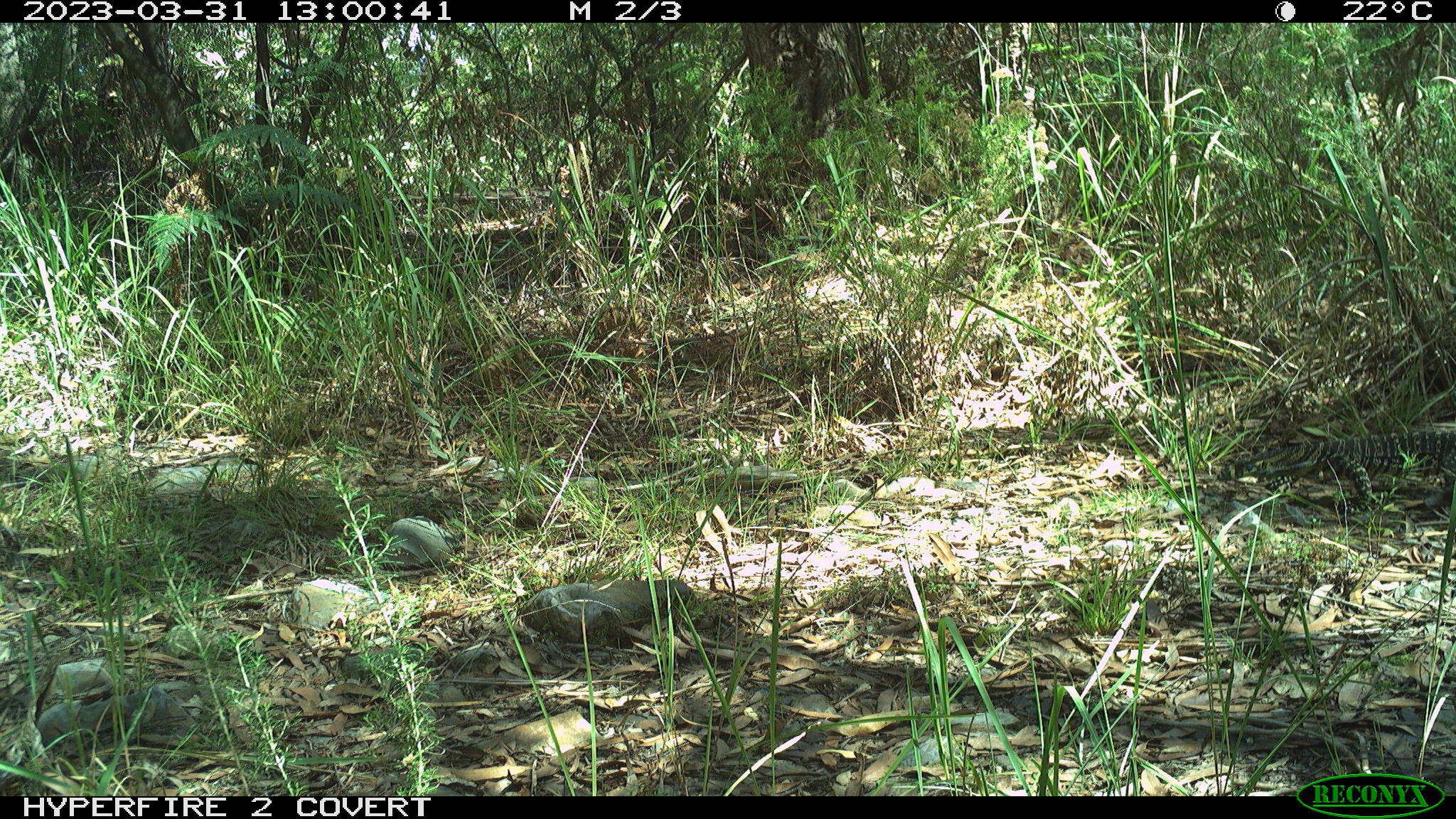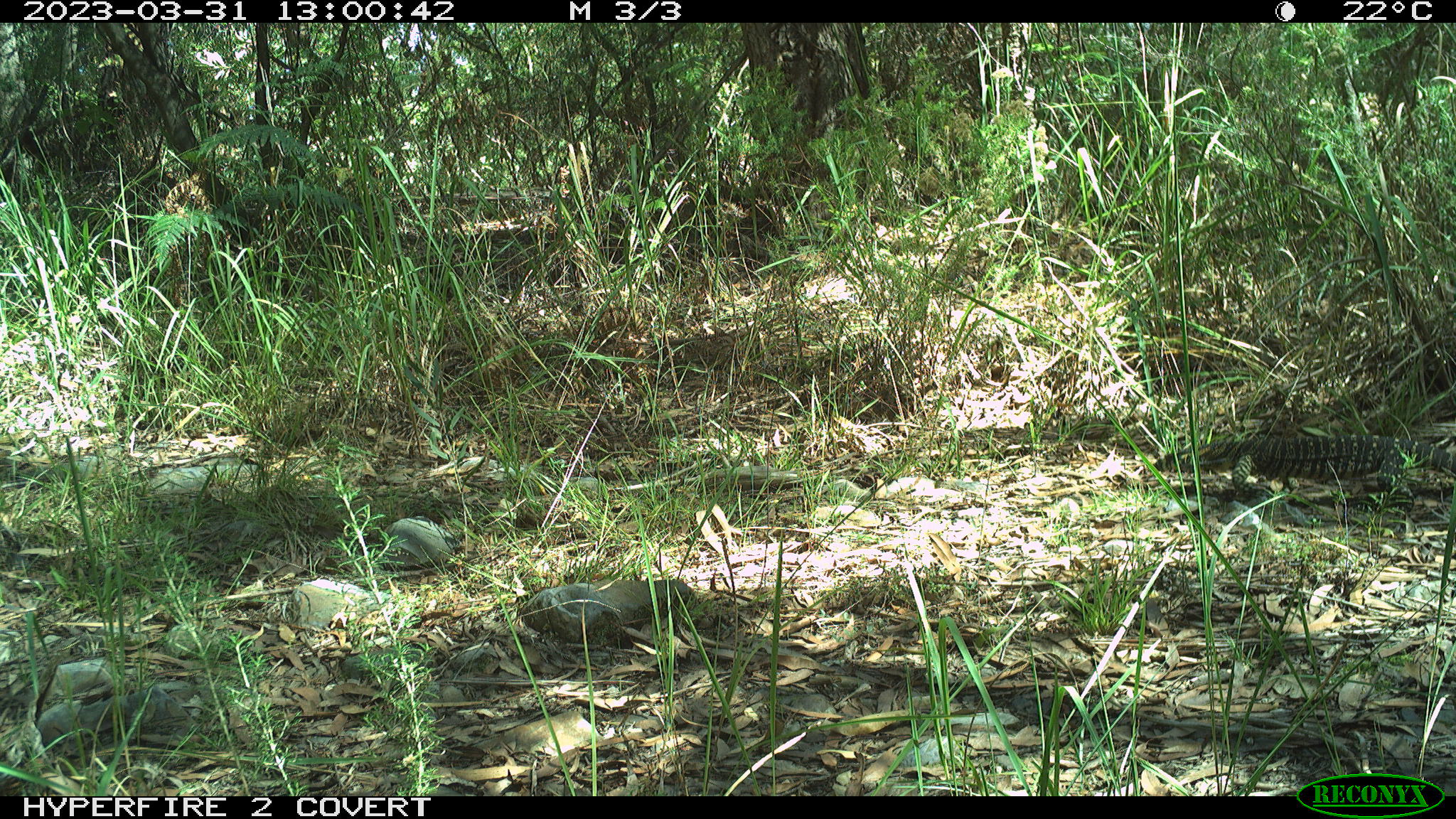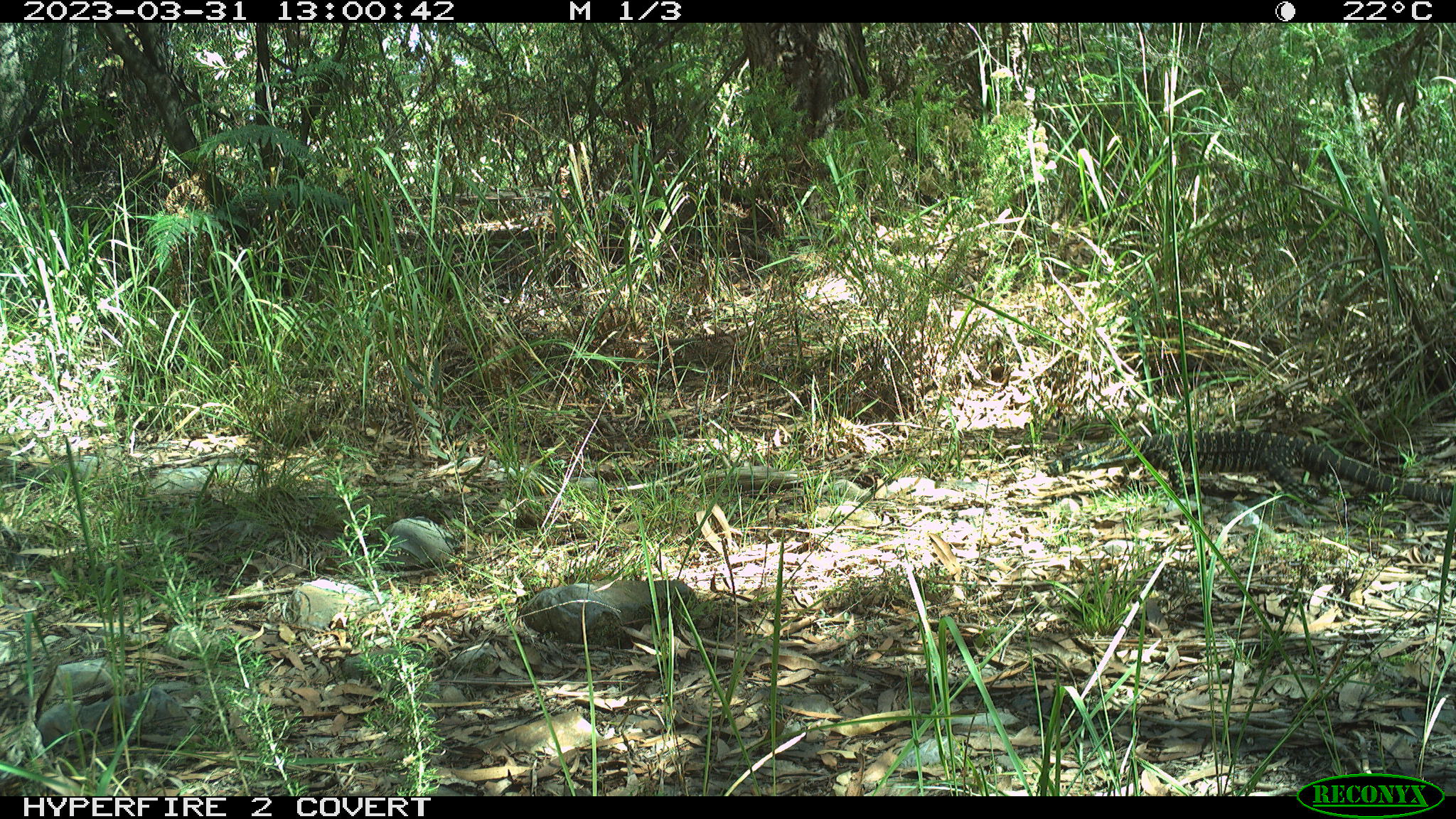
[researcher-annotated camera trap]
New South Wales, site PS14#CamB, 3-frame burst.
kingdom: Animalia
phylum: Chordata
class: Reptilia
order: Squamata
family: Varanidae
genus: Varanus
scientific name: Varanus varius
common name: lace monitor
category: goanna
Goanna (lace monitor) (Varanus varius).